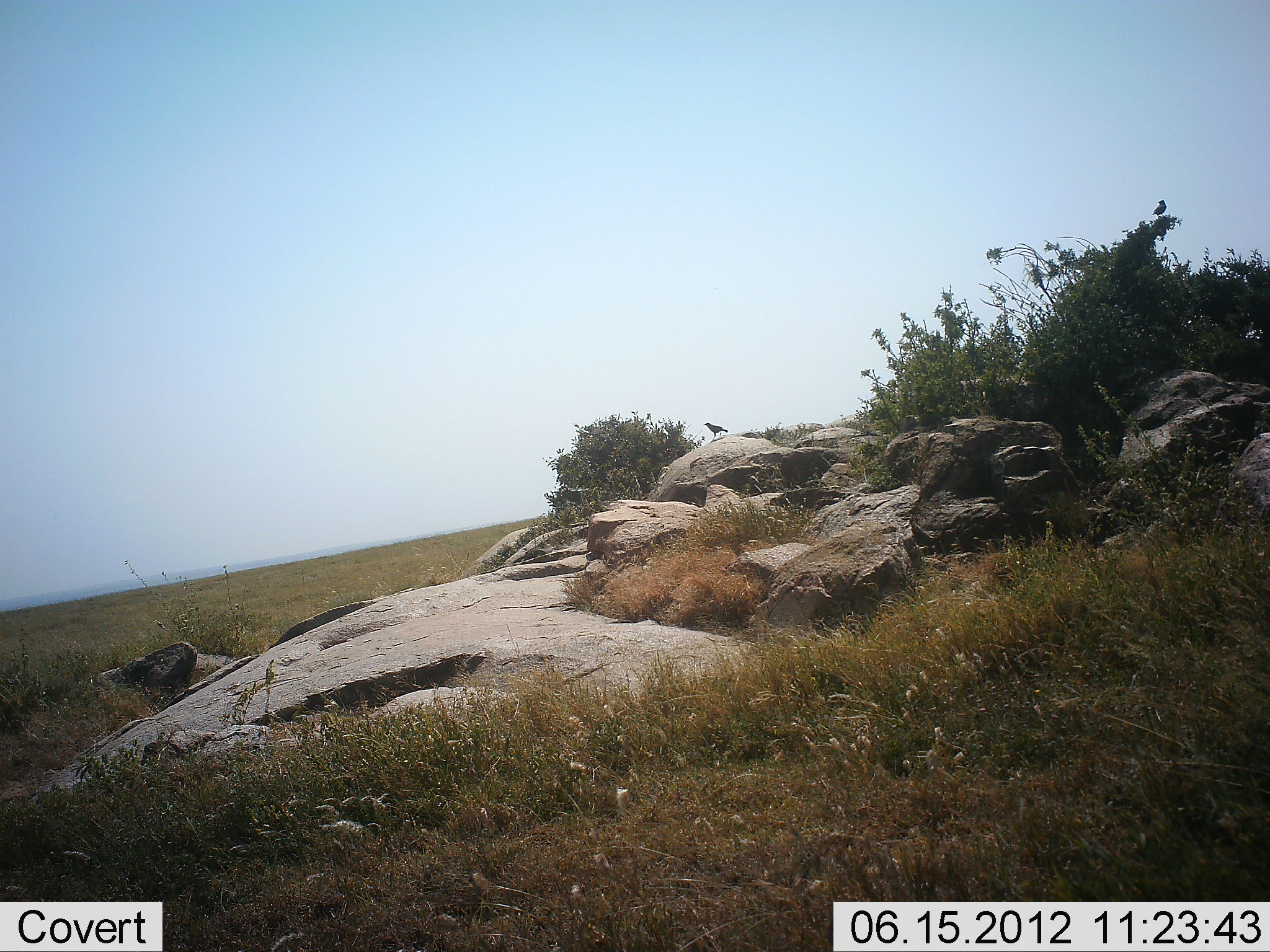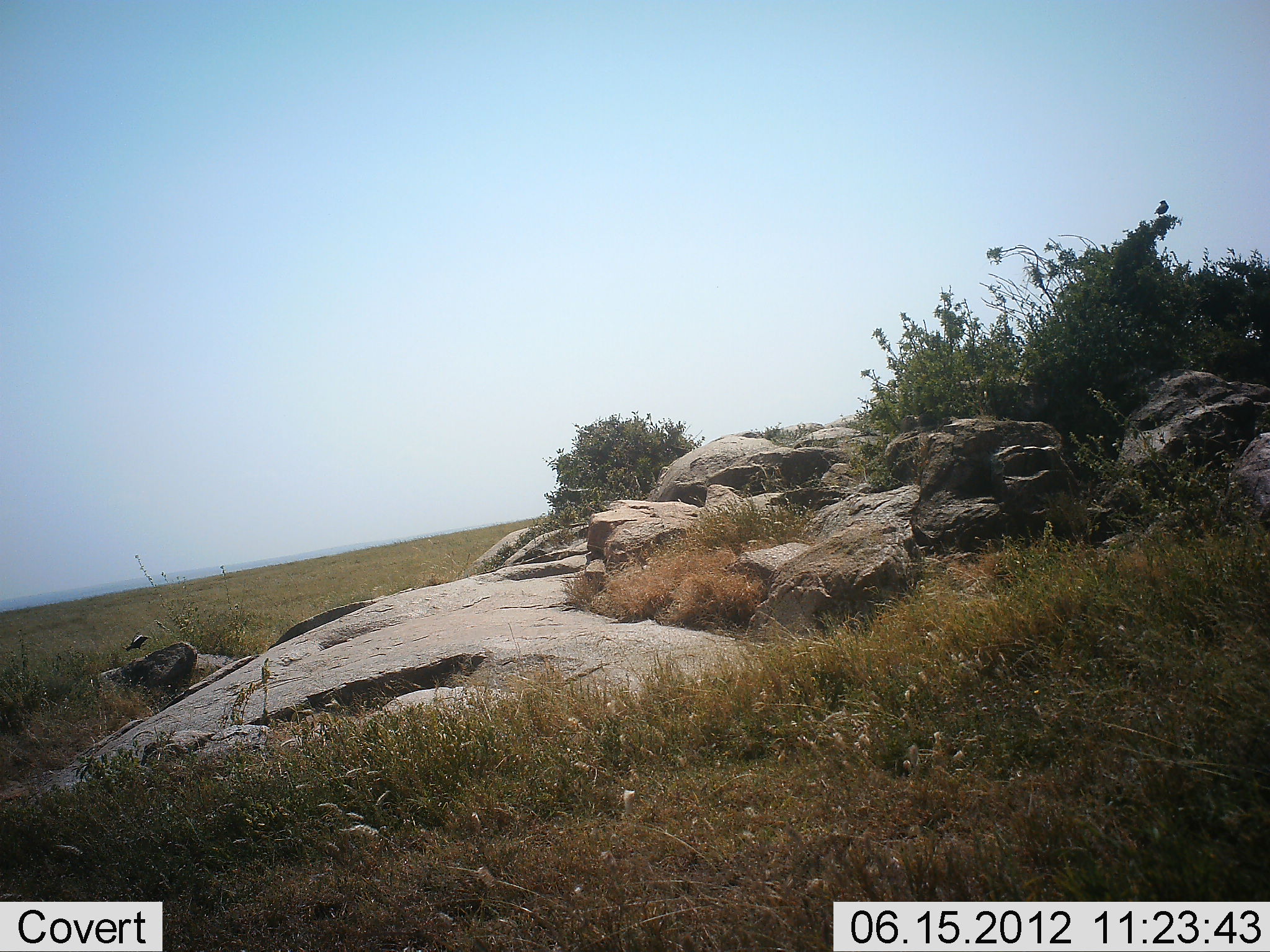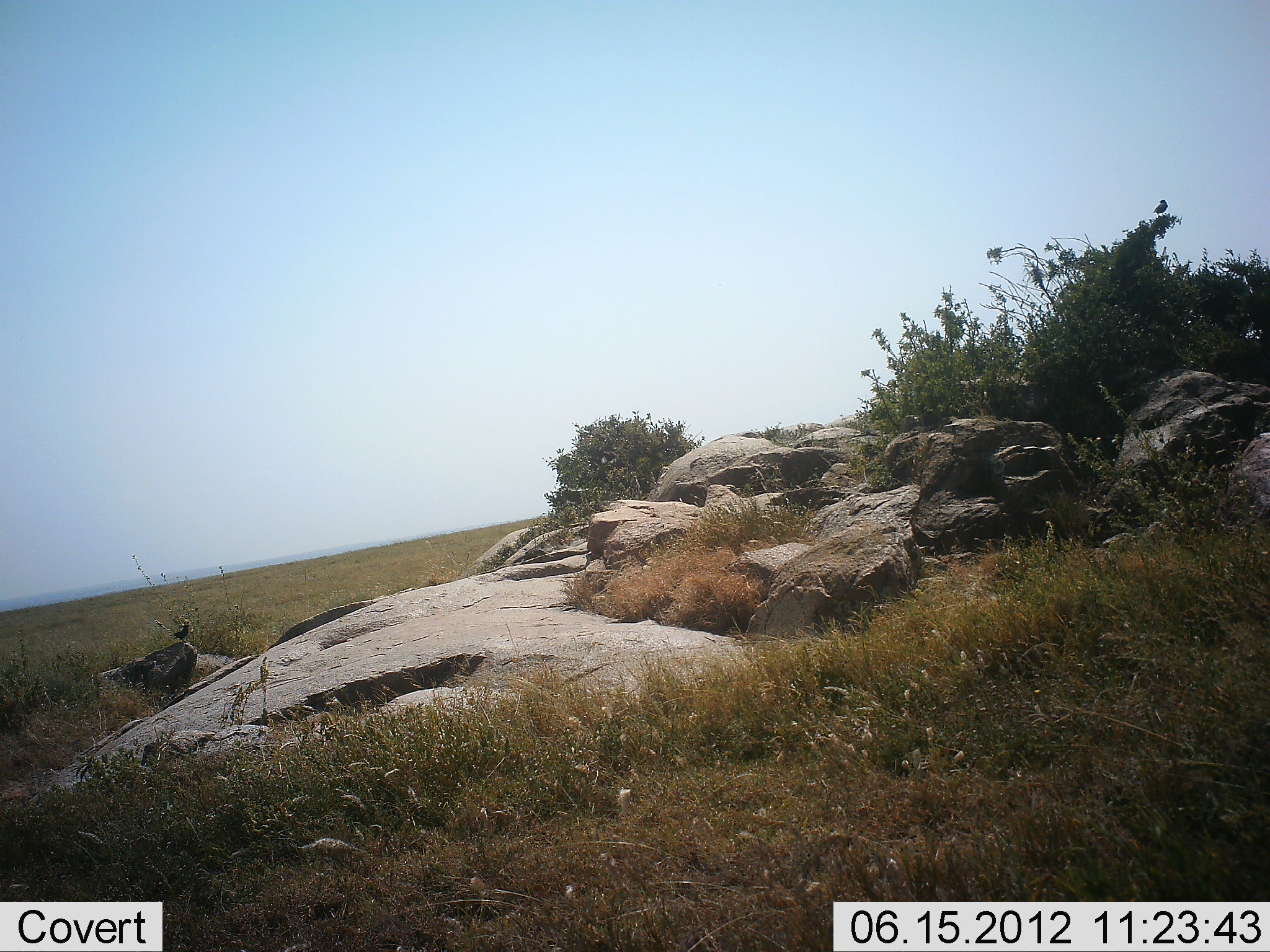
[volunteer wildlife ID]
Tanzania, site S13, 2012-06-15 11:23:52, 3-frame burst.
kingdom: Animalia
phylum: Chordata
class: Aves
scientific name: Aves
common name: bird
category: otherbird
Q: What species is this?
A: Otherbird (bird) (Aves).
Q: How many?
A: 2.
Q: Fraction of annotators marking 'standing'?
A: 50%.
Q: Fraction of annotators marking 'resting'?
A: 30%.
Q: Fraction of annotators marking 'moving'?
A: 80%.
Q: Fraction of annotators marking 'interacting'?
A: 0%.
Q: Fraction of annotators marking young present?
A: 0%.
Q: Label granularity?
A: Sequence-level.